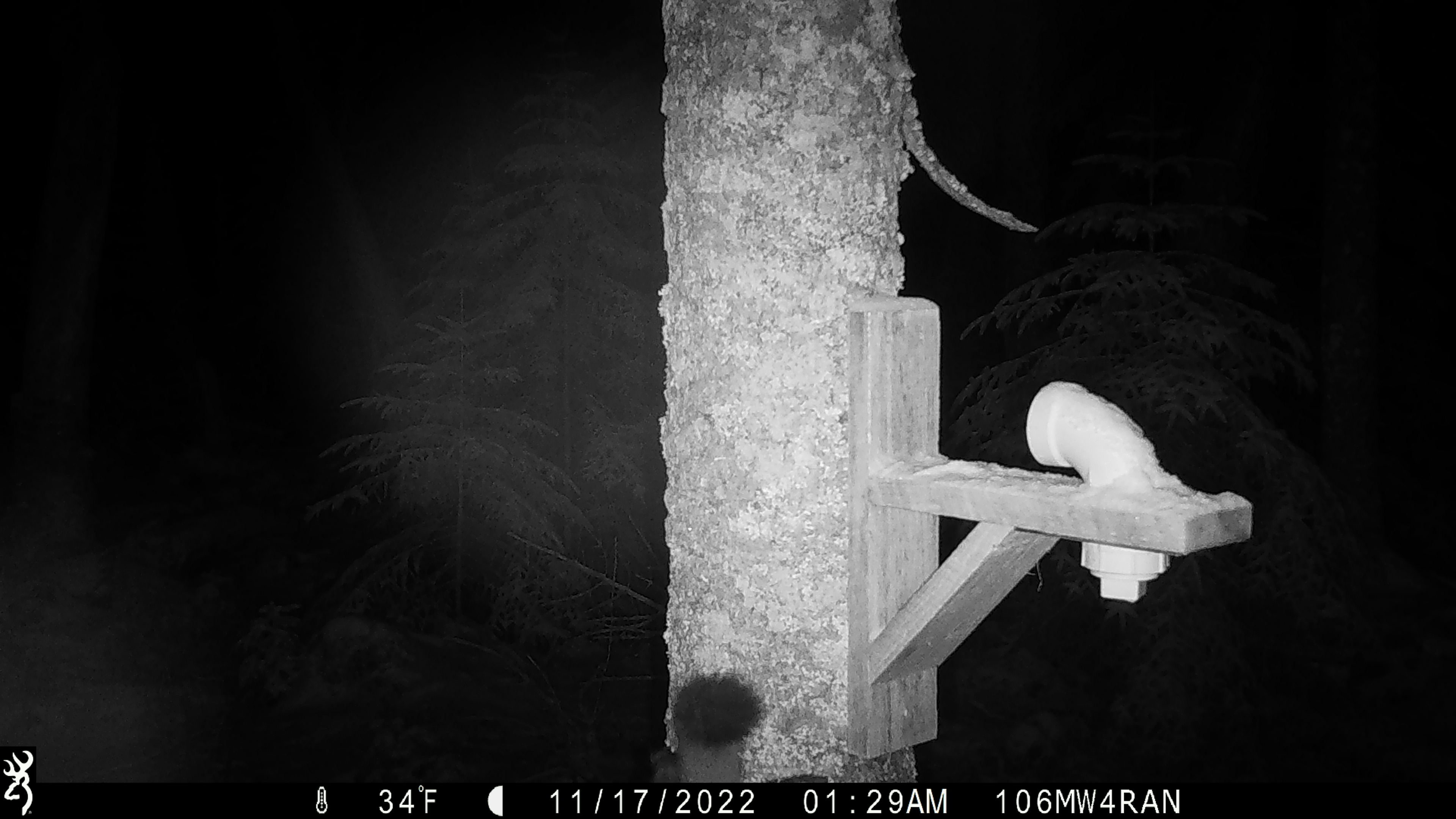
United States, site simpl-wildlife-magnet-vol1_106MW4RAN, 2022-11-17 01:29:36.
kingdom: Animalia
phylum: Chordata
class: Mammalia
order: Carnivora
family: Mustelidae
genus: Martes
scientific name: Martes americana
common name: american marten